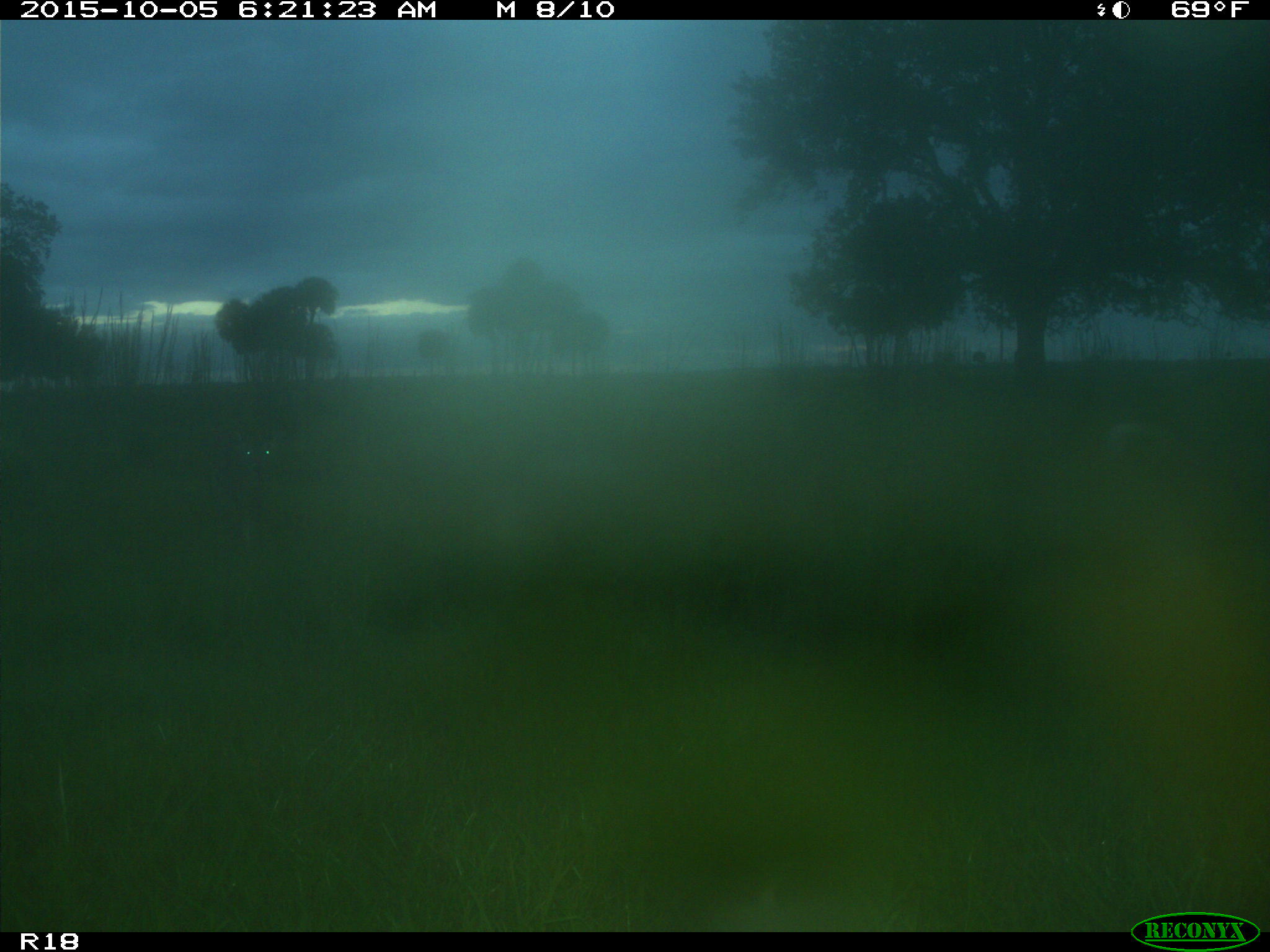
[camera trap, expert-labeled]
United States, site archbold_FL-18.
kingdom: Animalia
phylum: Chordata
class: Mammalia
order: Carnivora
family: Canidae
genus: Canis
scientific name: Canis latrans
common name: coyote